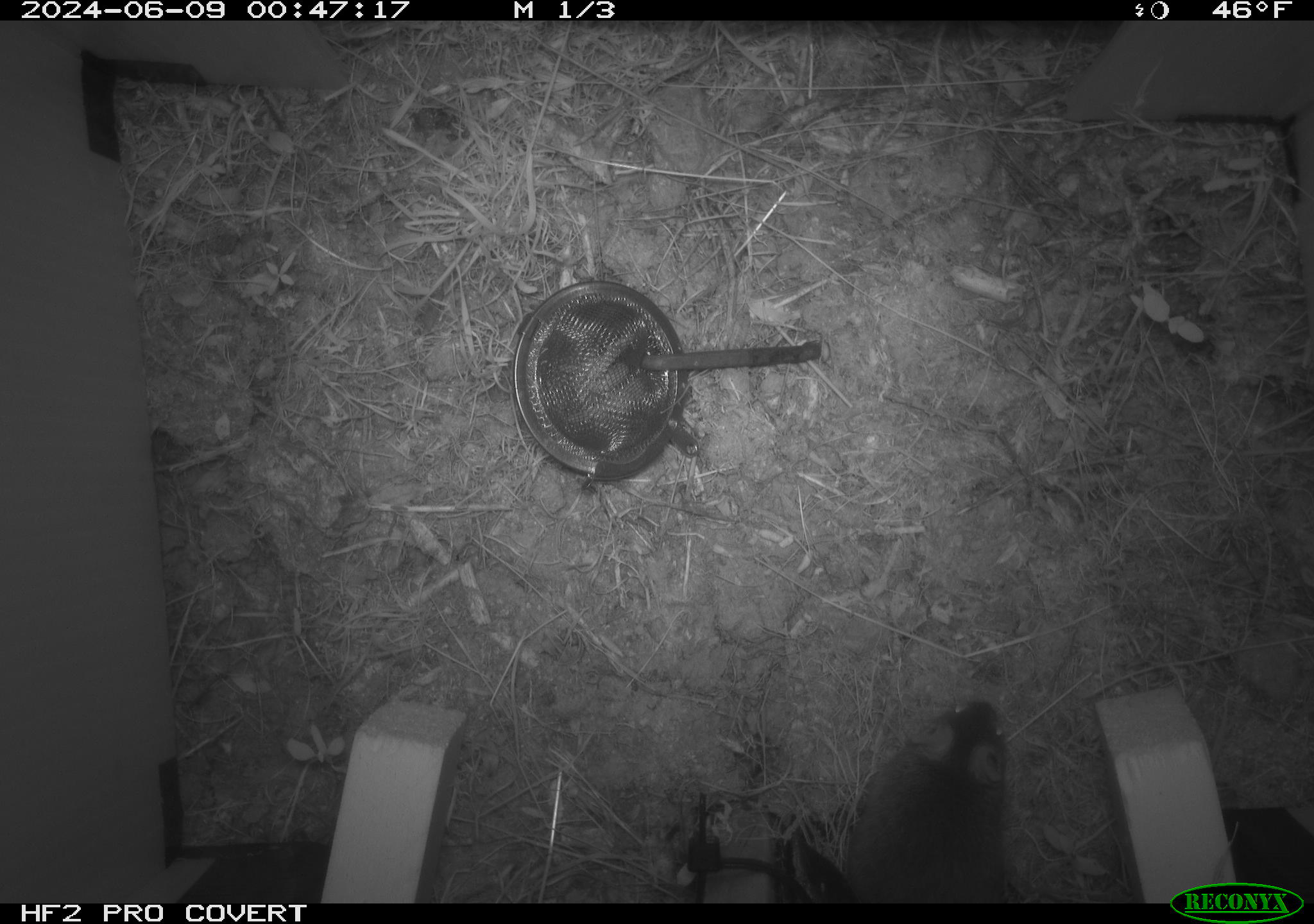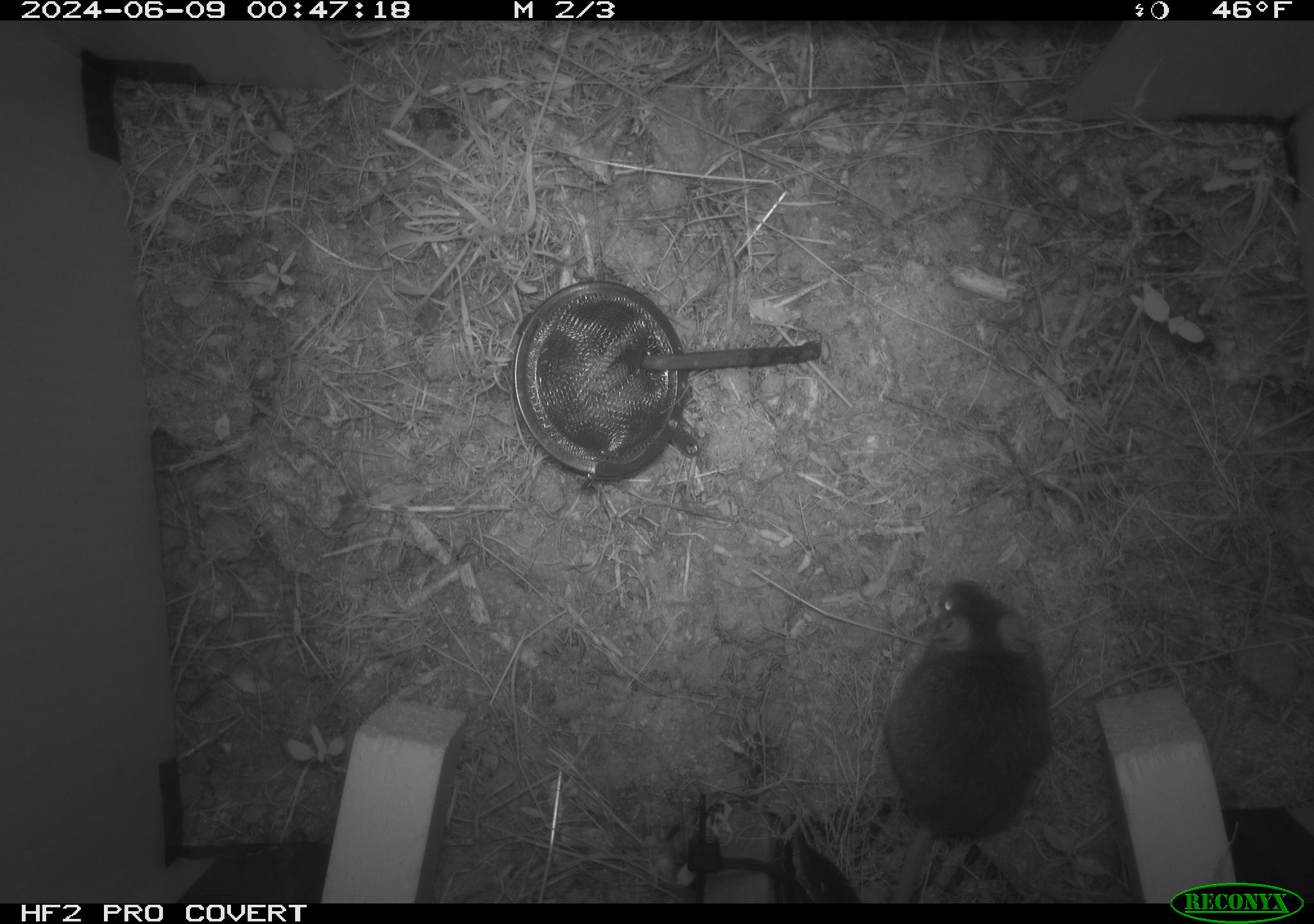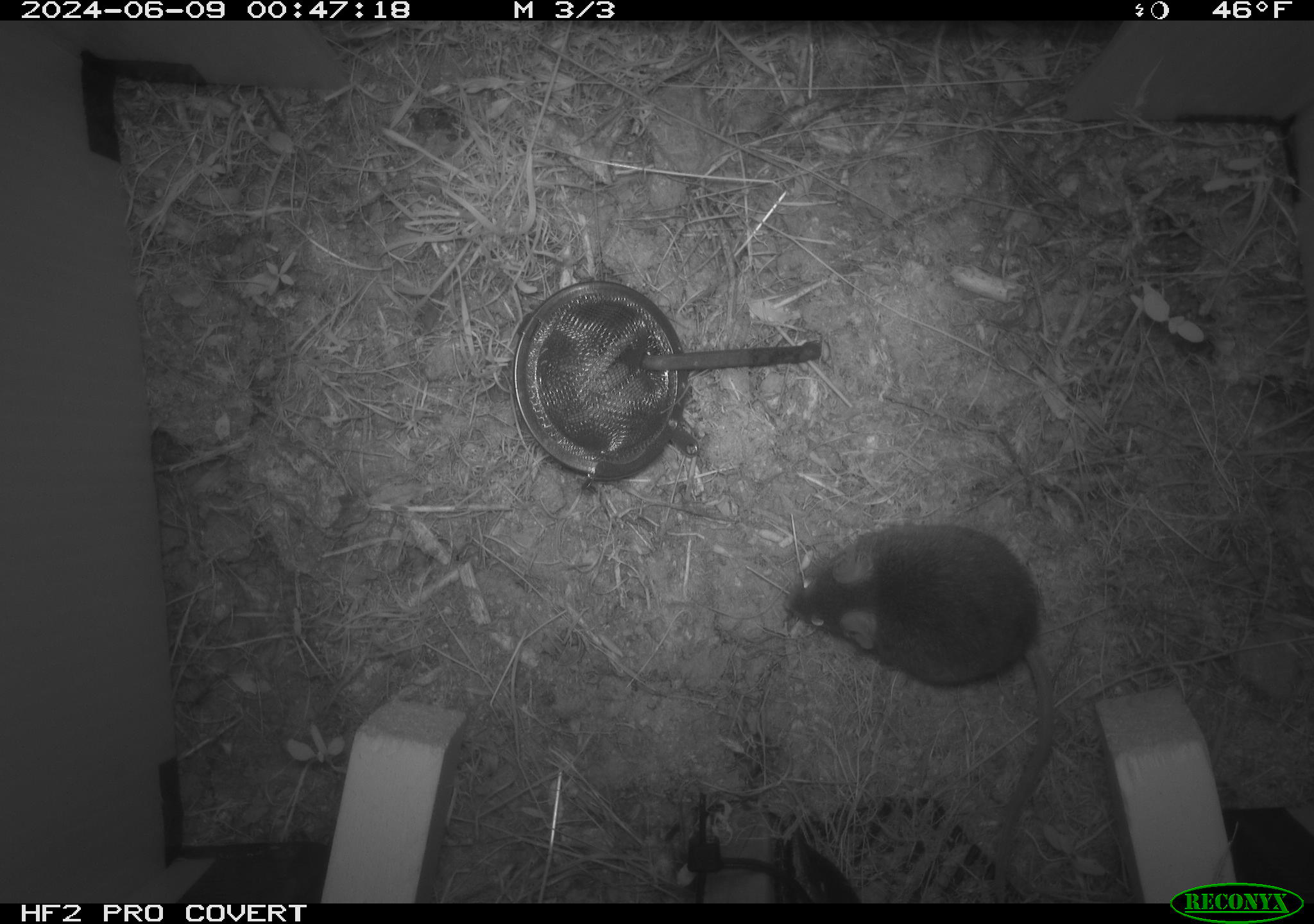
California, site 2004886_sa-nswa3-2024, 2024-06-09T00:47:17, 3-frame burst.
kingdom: Animalia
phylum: Chordata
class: Mammalia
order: Rodentia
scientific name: Rodentia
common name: rodent